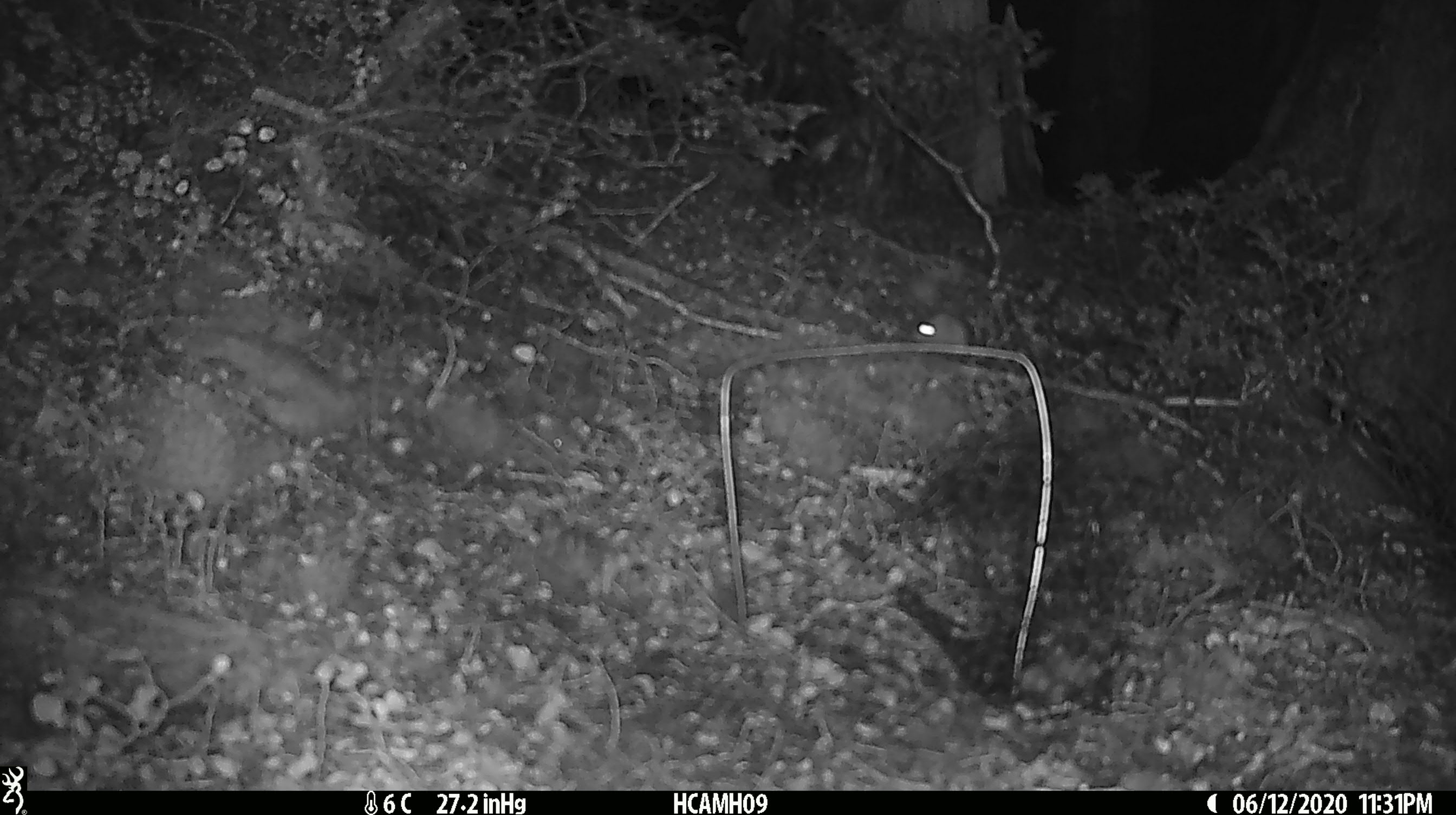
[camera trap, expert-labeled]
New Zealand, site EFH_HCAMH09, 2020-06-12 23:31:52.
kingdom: Animalia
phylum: Chordata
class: Mammalia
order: Rodentia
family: Muridae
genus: Mus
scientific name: Mus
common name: mouse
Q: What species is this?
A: Mouse (Mus).